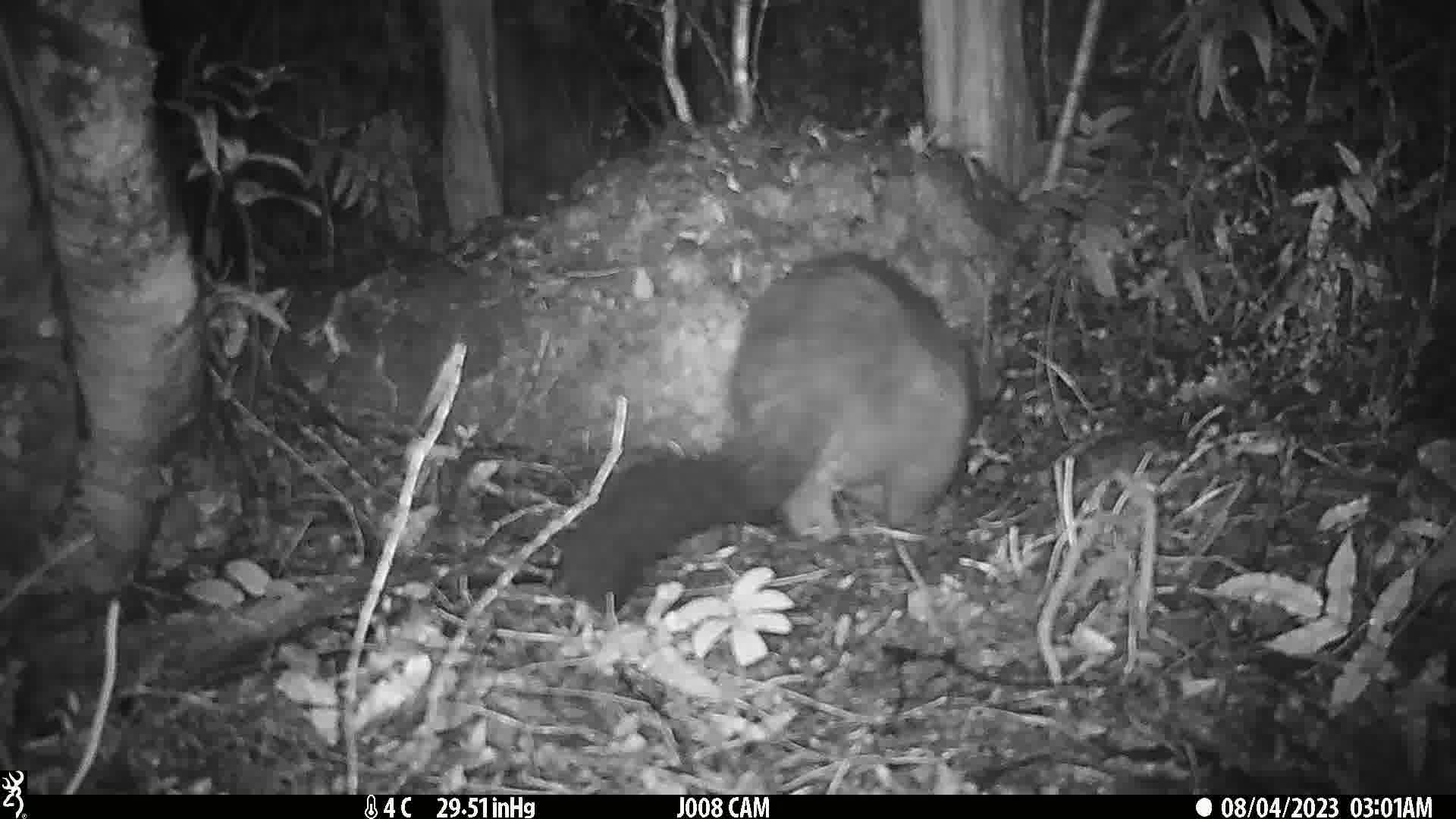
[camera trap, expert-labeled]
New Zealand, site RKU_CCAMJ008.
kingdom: Animalia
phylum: Chordata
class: Mammalia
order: Diprotodontia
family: Phalangeridae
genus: Trichosurus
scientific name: Trichosurus vulpecula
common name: common brushtail possum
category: possum